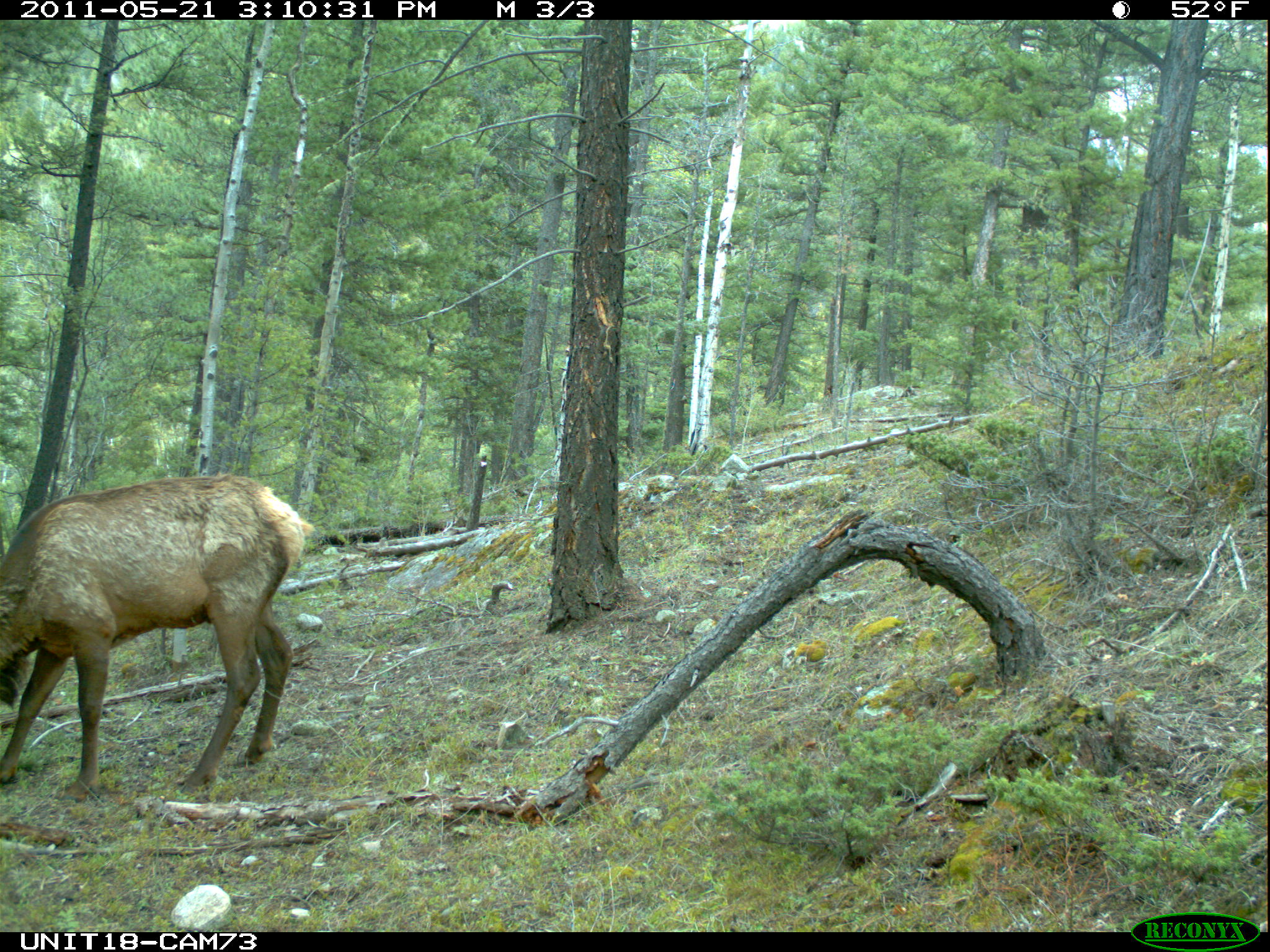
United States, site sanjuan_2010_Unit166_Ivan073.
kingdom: Animalia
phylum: Chordata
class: Mammalia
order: Artiodactyla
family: Cervidae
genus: Cervus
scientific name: Cervus elaphus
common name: red deer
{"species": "Cervus elaphus (red deer)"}